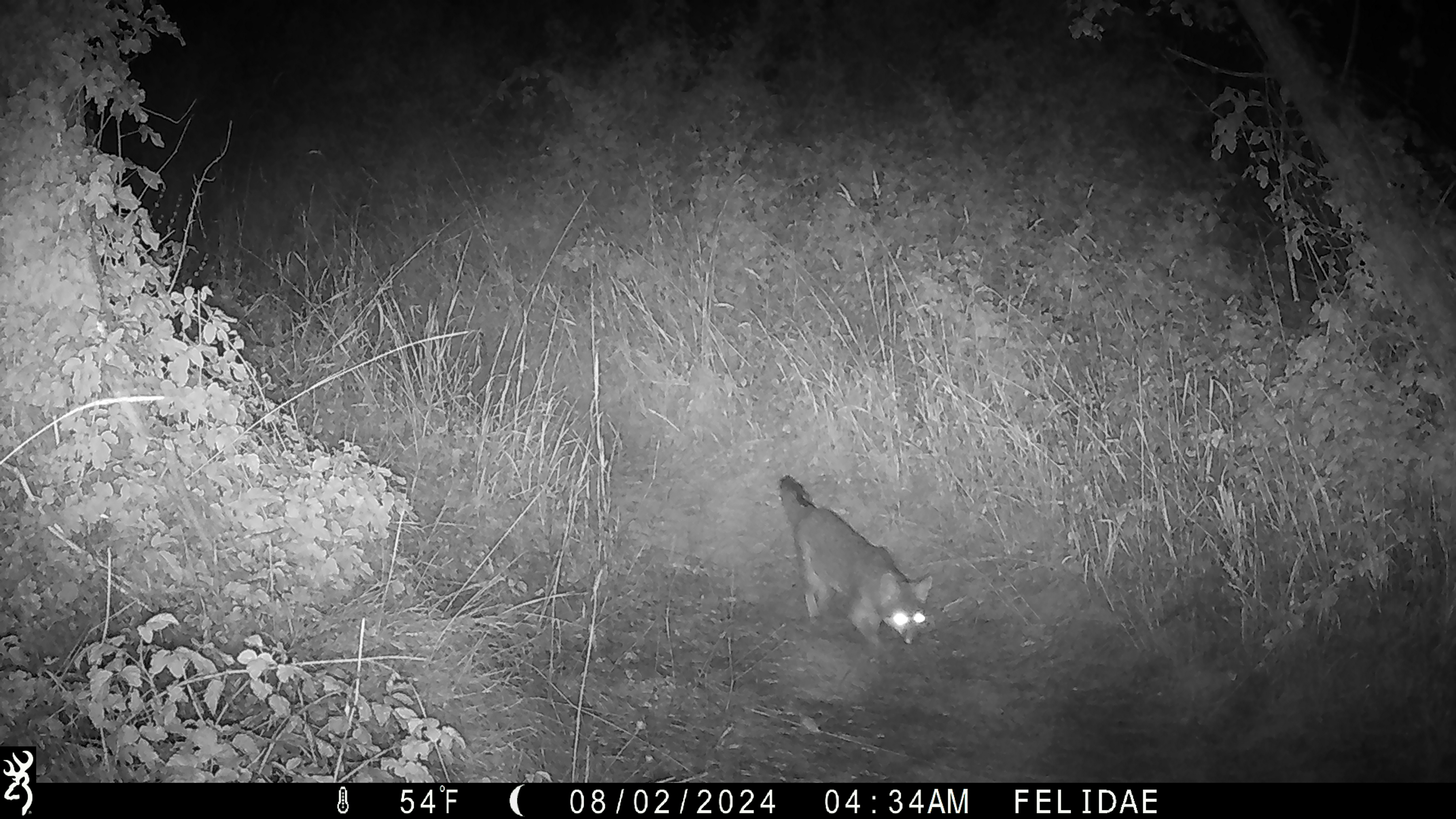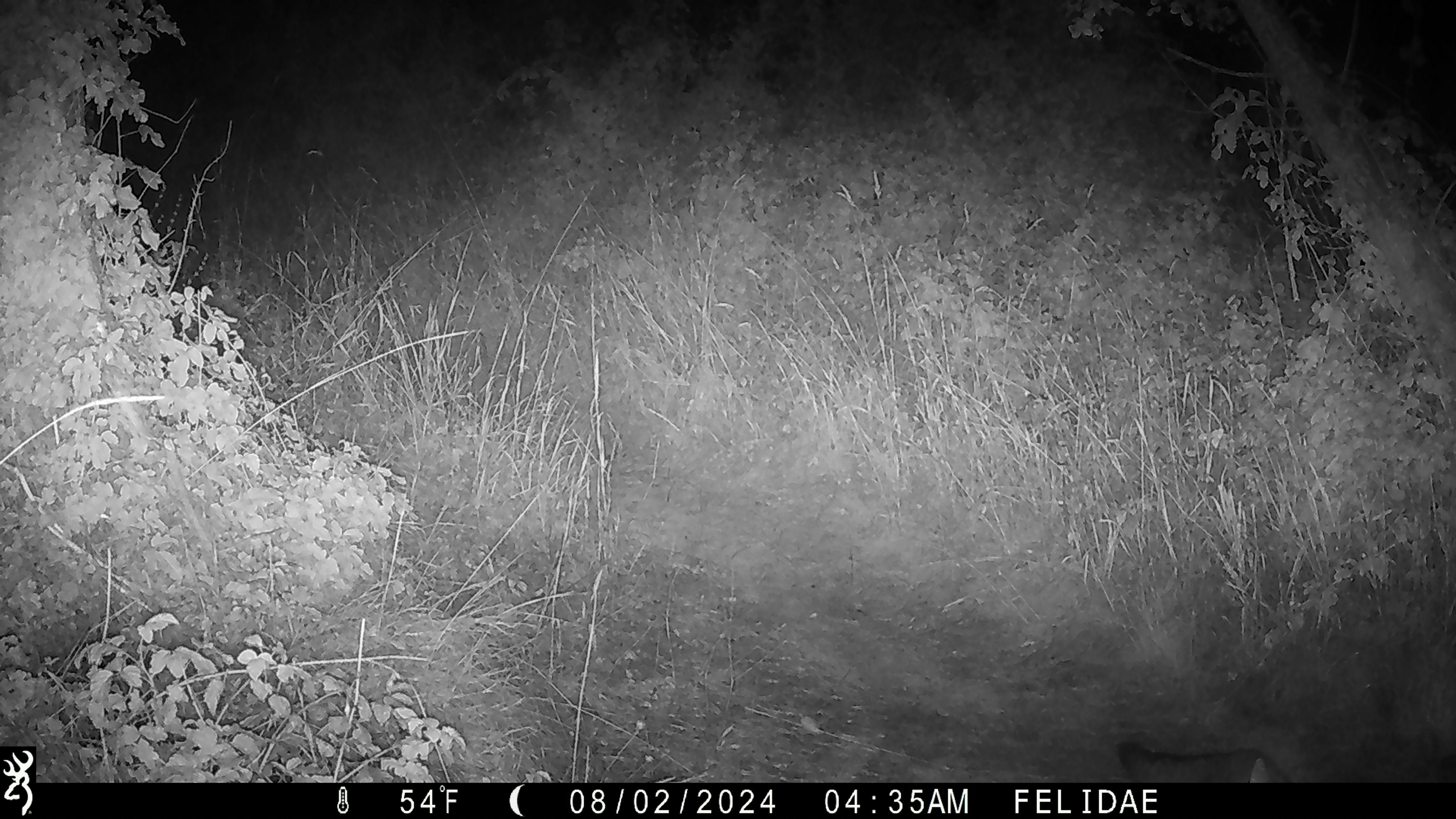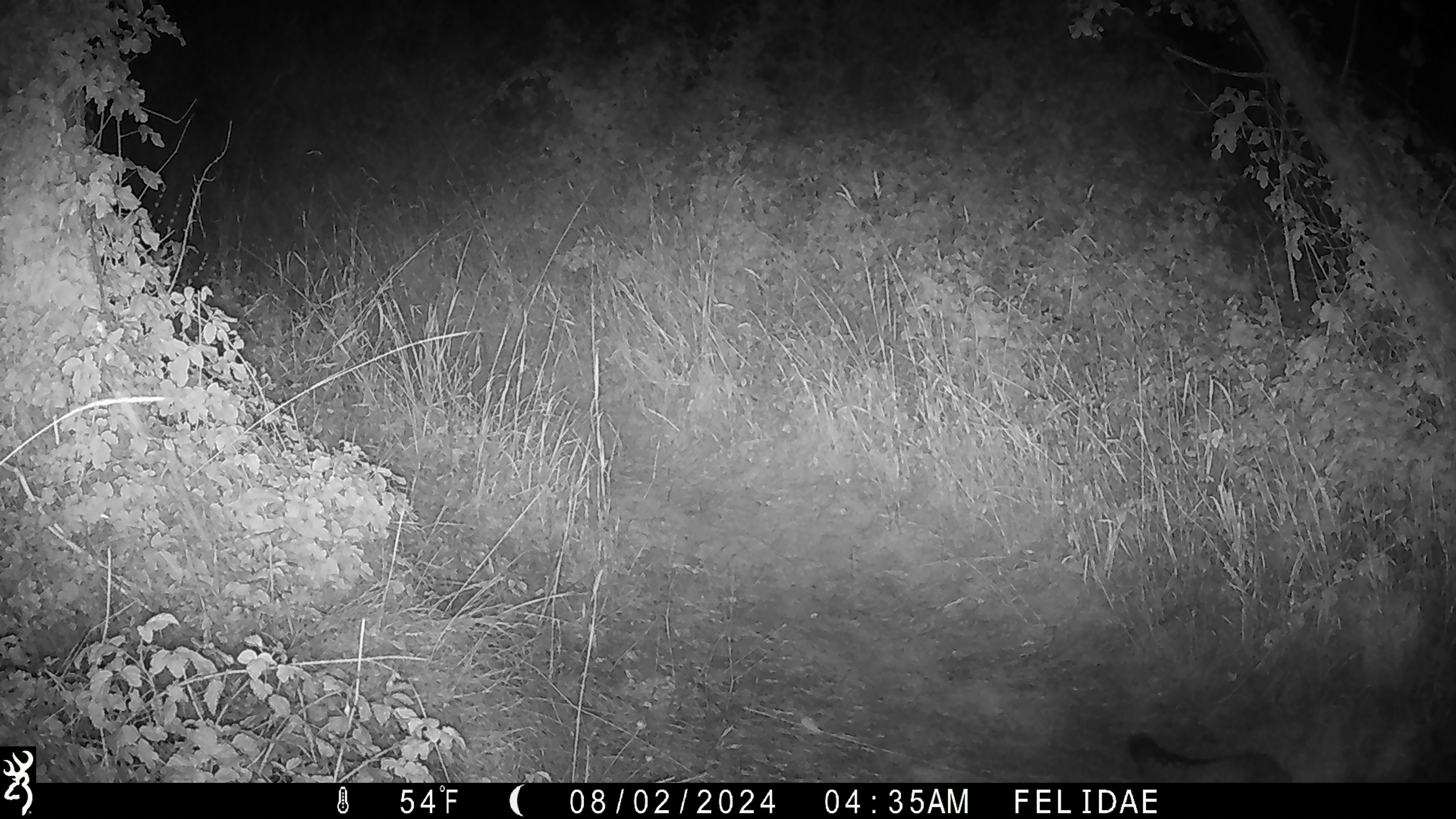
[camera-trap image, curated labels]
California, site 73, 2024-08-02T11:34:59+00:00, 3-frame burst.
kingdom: Animalia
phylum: Chordata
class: Mammalia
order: Carnivora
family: Canidae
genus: Urocyon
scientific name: Urocyon cinereoargenteus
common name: gray fox